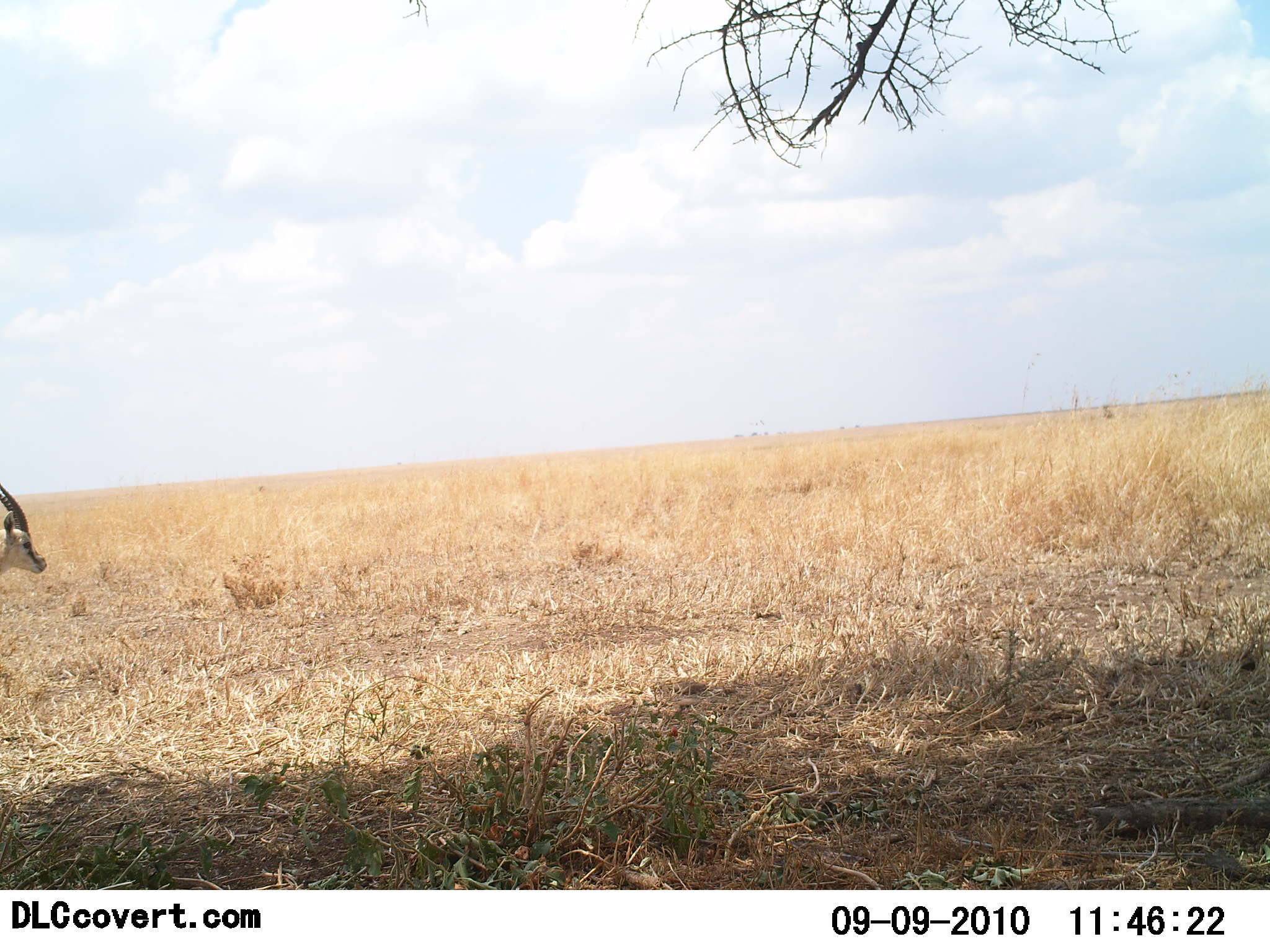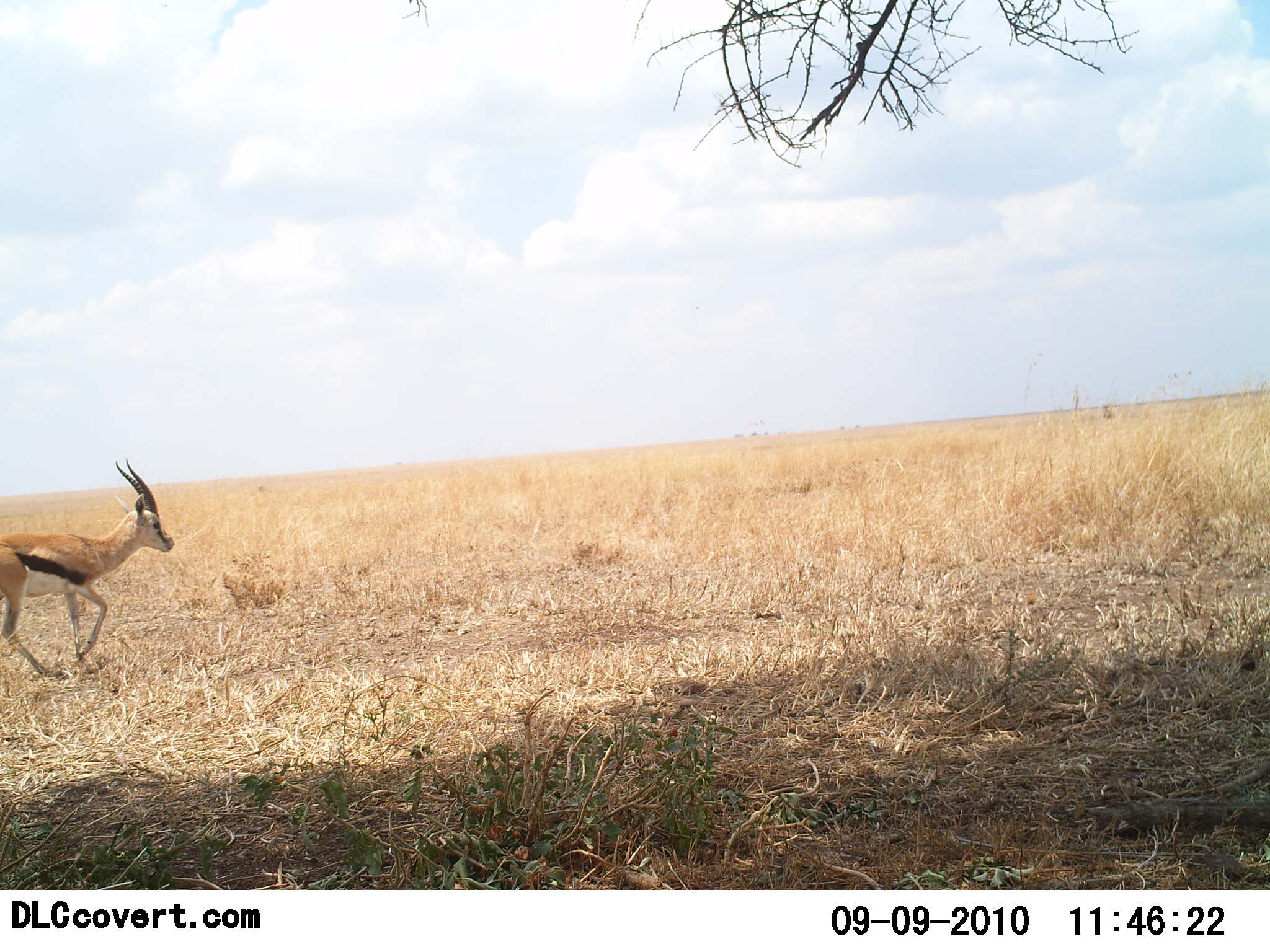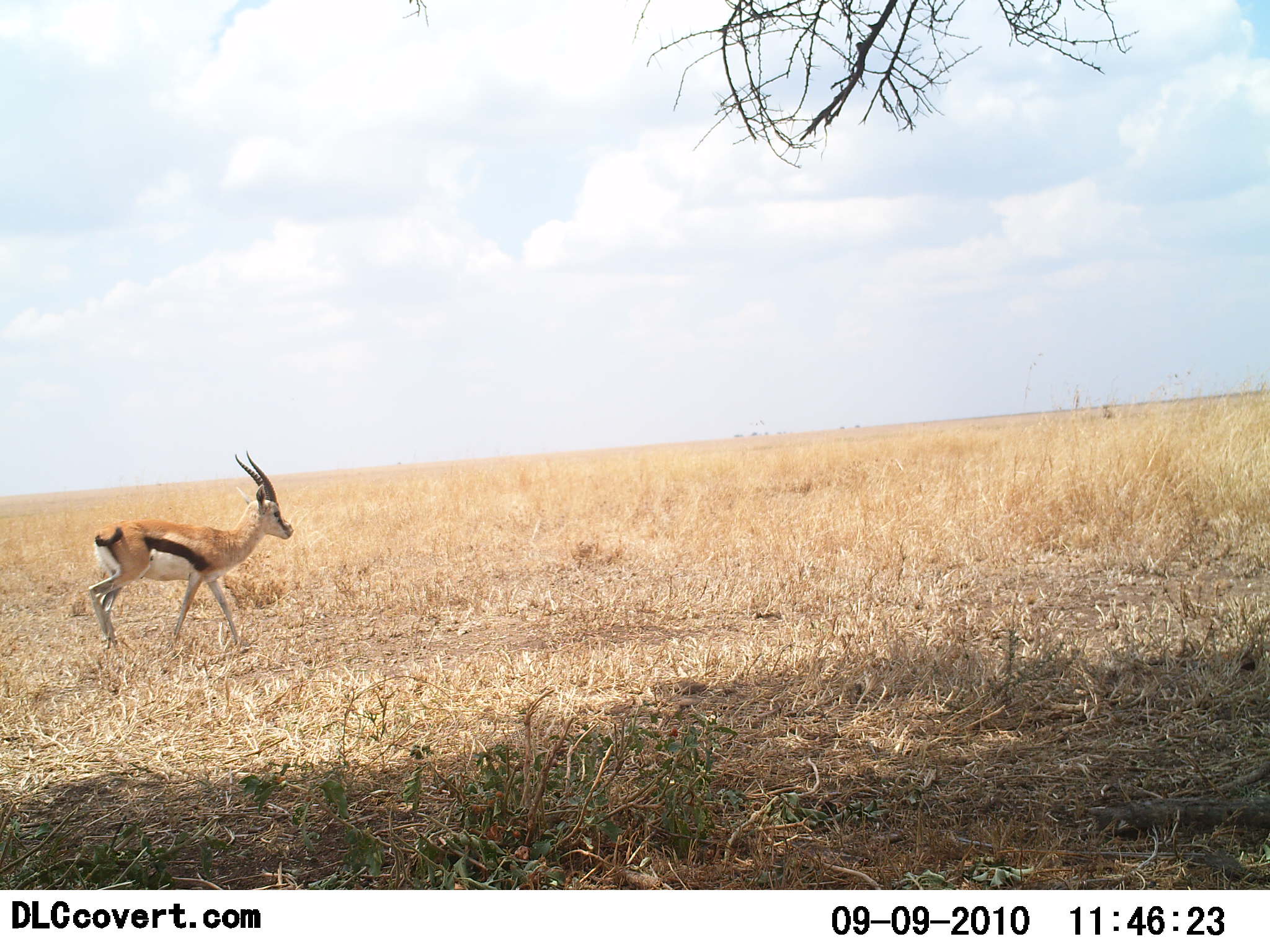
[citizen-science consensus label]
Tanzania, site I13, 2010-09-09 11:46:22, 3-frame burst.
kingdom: Animalia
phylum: Chordata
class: Mammalia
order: Artiodactyla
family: Bovidae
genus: Eudorcas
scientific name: Eudorcas thomsonii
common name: thomson's gazelle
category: gazellethomsons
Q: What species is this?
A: Gazellethomsons (thomson's gazelle) (Eudorcas thomsonii).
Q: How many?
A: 1.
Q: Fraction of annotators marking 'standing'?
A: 0%.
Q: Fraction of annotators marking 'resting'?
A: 0%.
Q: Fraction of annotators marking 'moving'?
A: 100%.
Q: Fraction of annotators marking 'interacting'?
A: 0%.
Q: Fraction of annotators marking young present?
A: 0%.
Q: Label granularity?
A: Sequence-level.